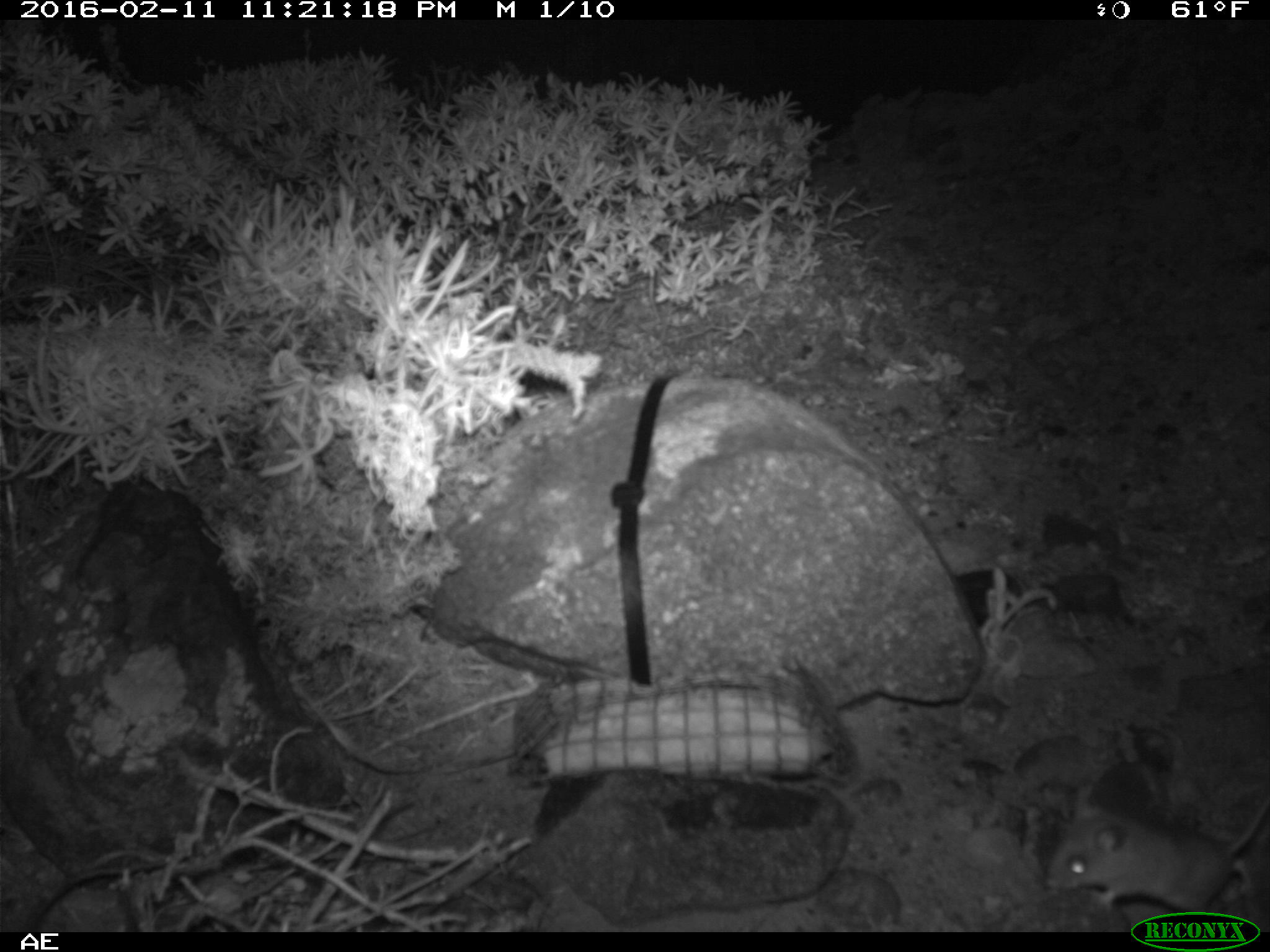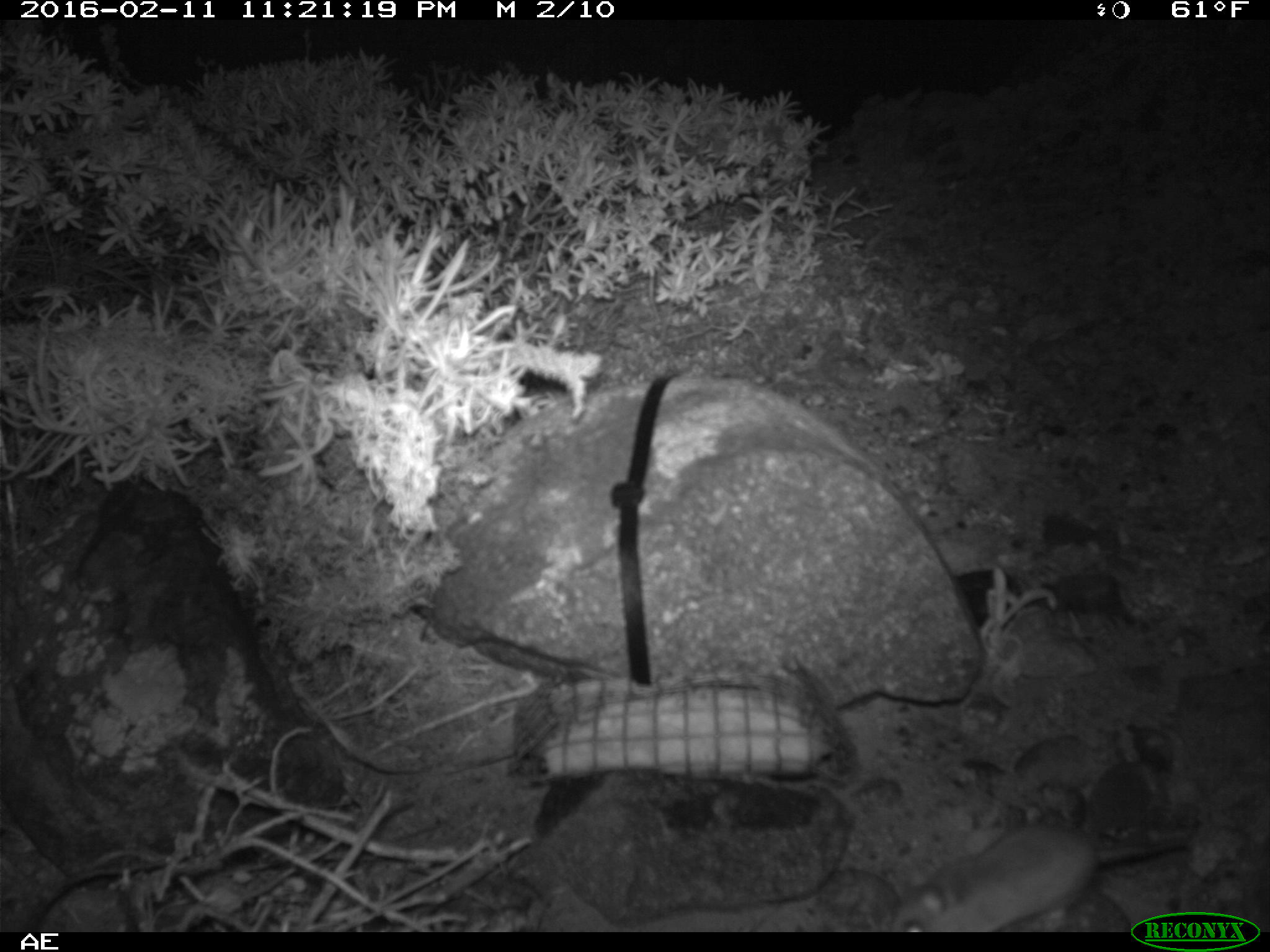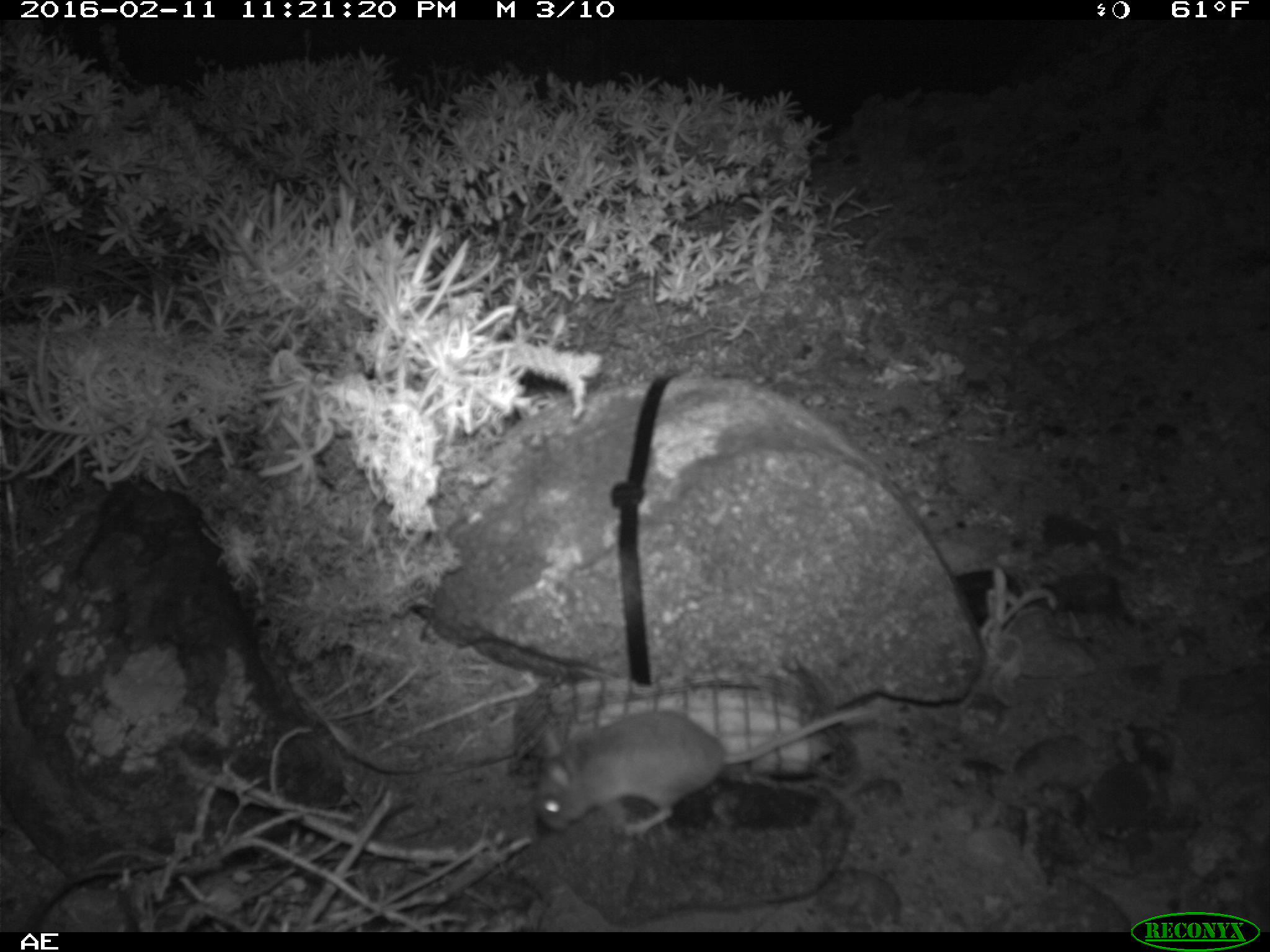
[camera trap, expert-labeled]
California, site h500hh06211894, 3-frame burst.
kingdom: Animalia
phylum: Chordata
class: Mammalia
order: Rodentia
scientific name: Rodentia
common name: rodent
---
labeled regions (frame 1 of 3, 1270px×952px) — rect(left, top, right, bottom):
rodent: rect(1046, 791, 1269, 911)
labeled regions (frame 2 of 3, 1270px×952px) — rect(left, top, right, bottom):
rodent: rect(889, 824, 1188, 931)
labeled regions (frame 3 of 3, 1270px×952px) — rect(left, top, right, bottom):
rodent: rect(535, 702, 870, 838)